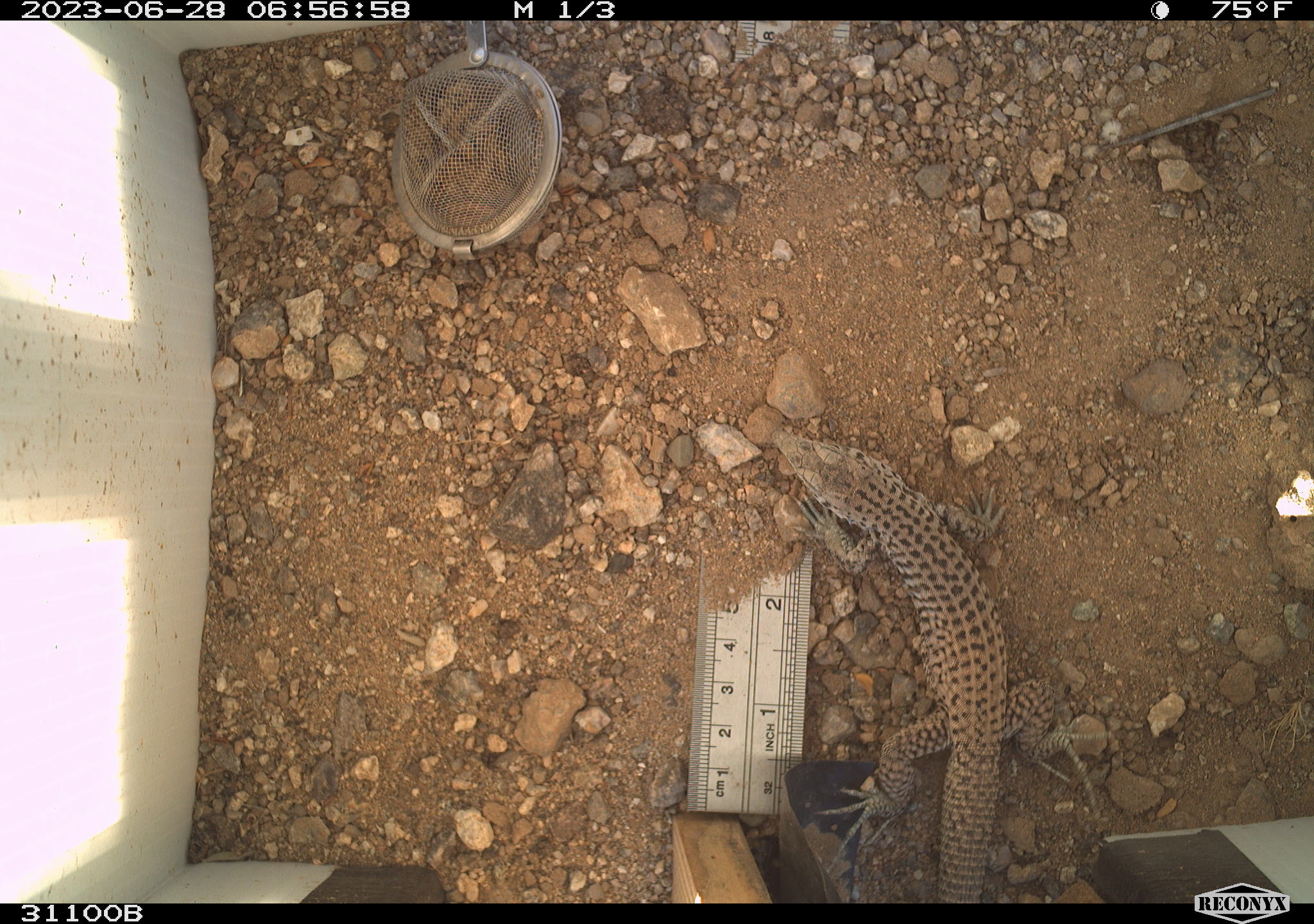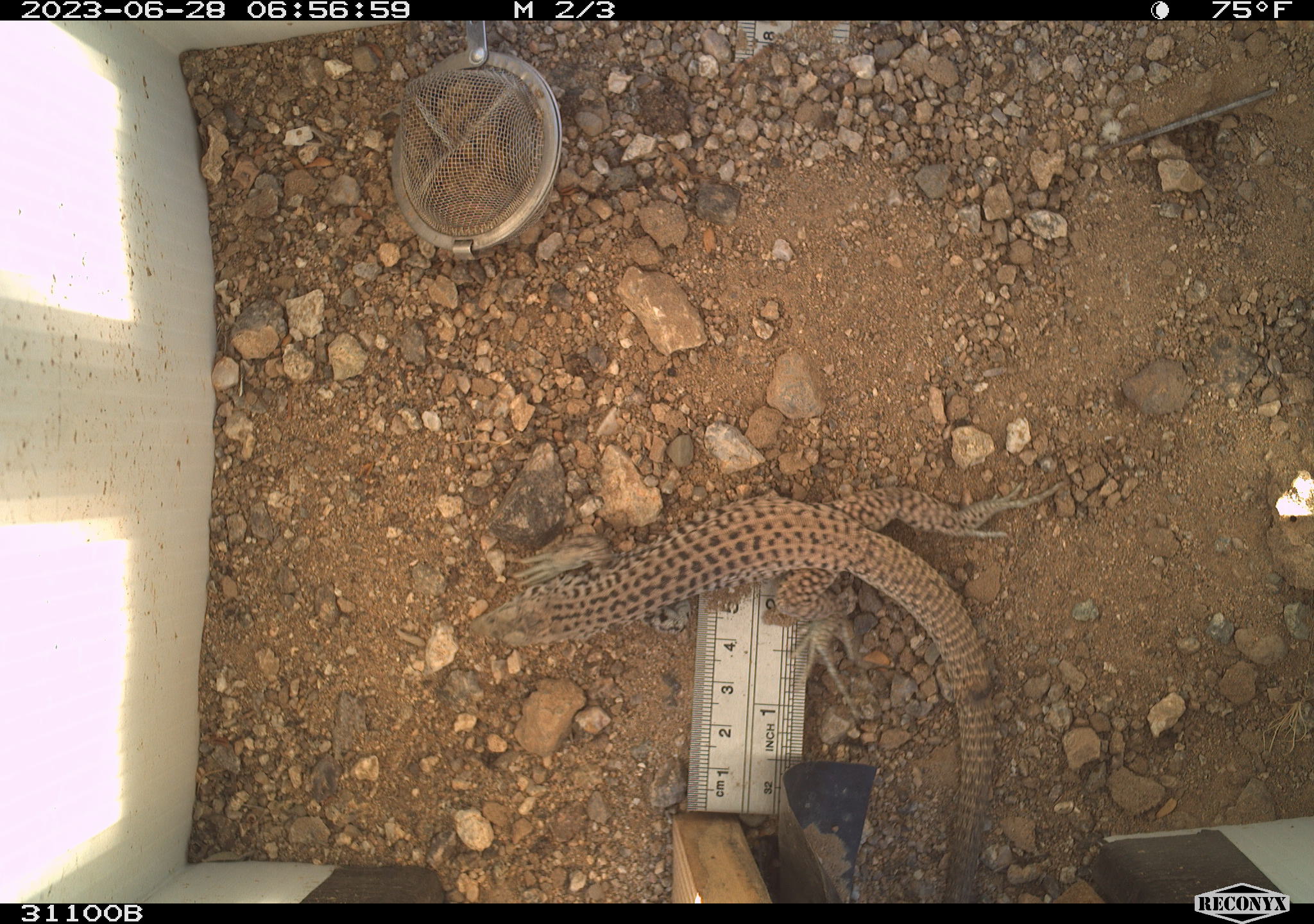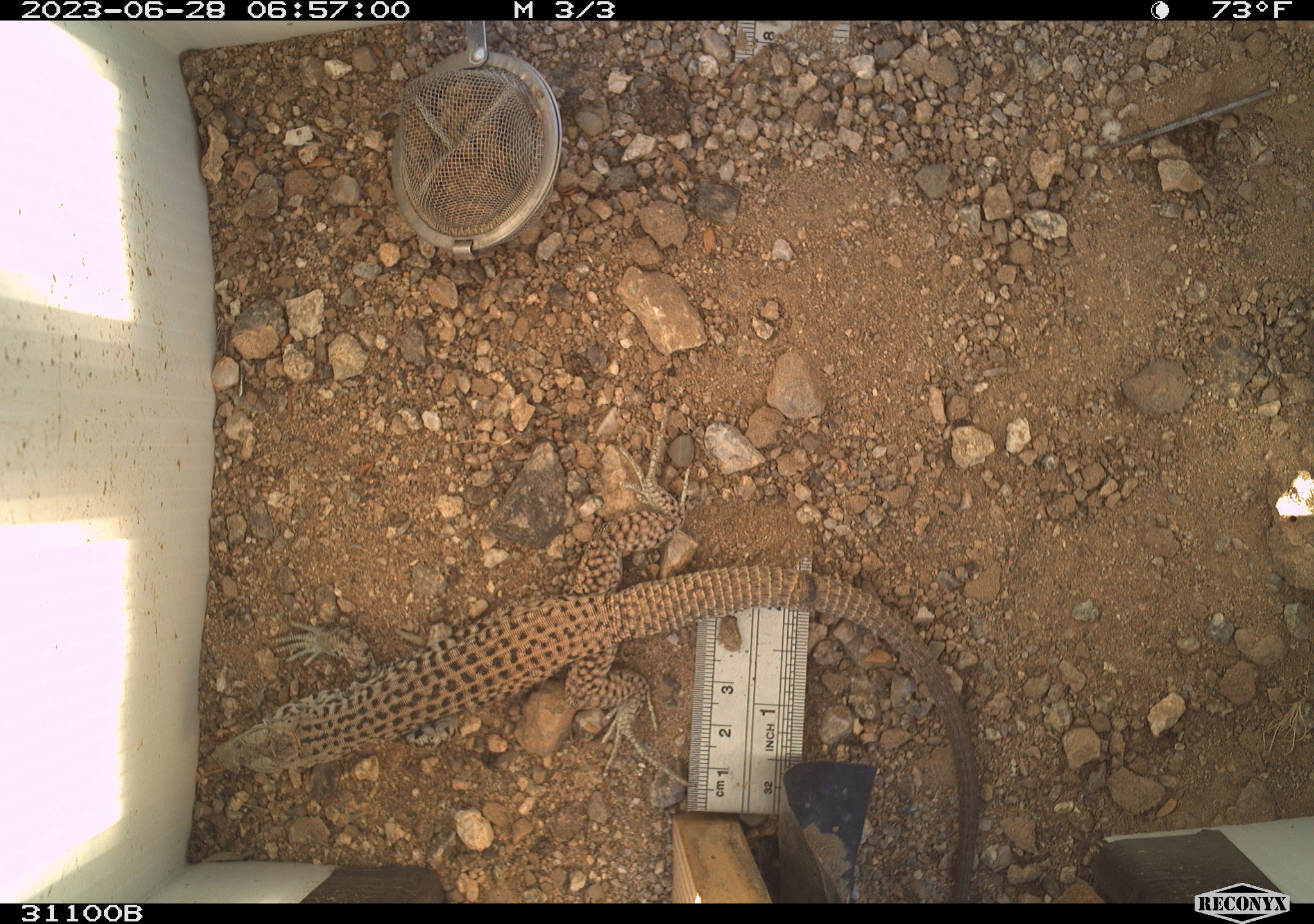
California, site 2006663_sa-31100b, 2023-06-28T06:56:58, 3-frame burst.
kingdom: Animalia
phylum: Chordata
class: Reptilia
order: Squamata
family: Teiidae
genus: Aspidoscelis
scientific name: Aspidoscelis tigris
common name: western whiptail